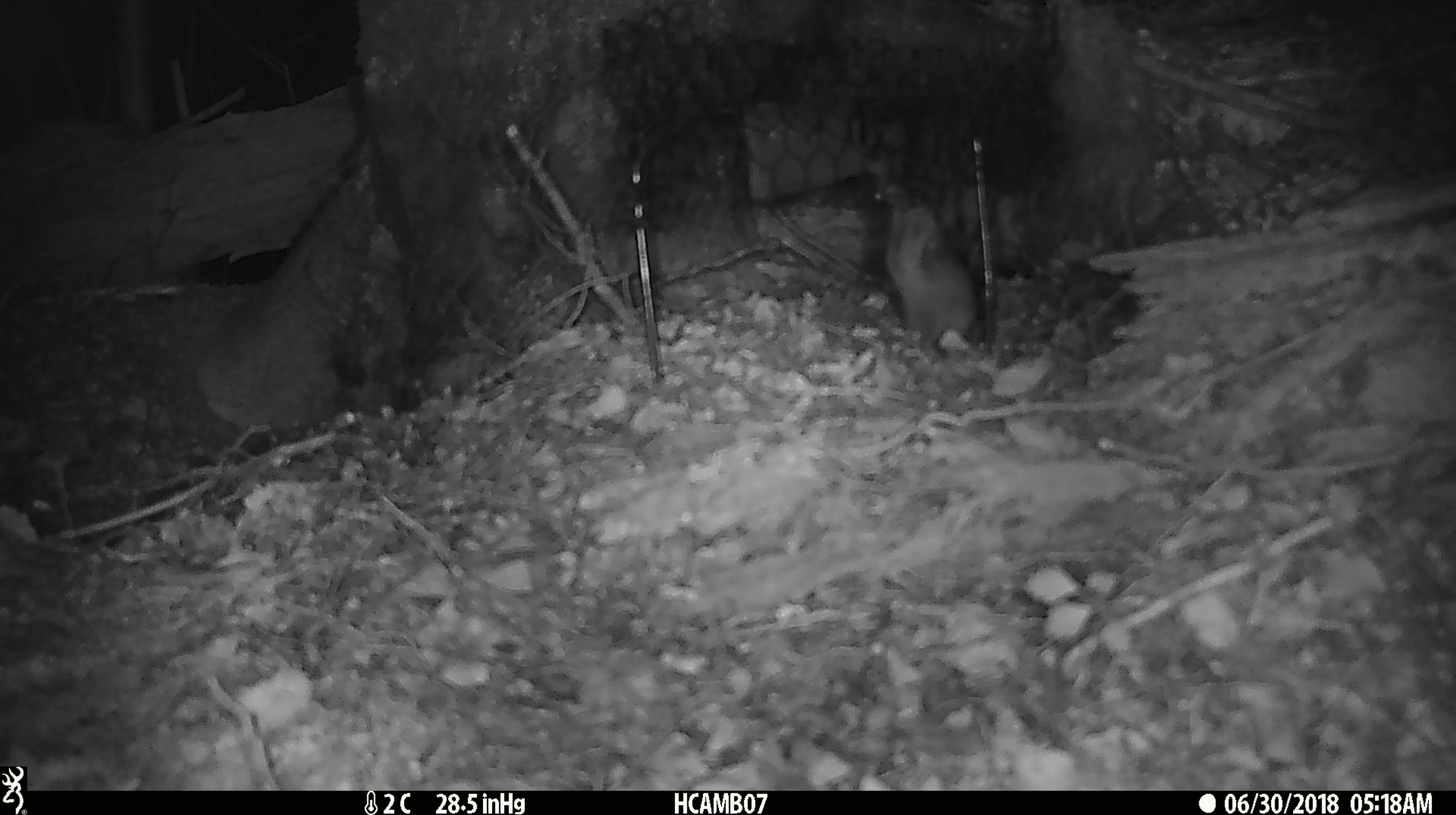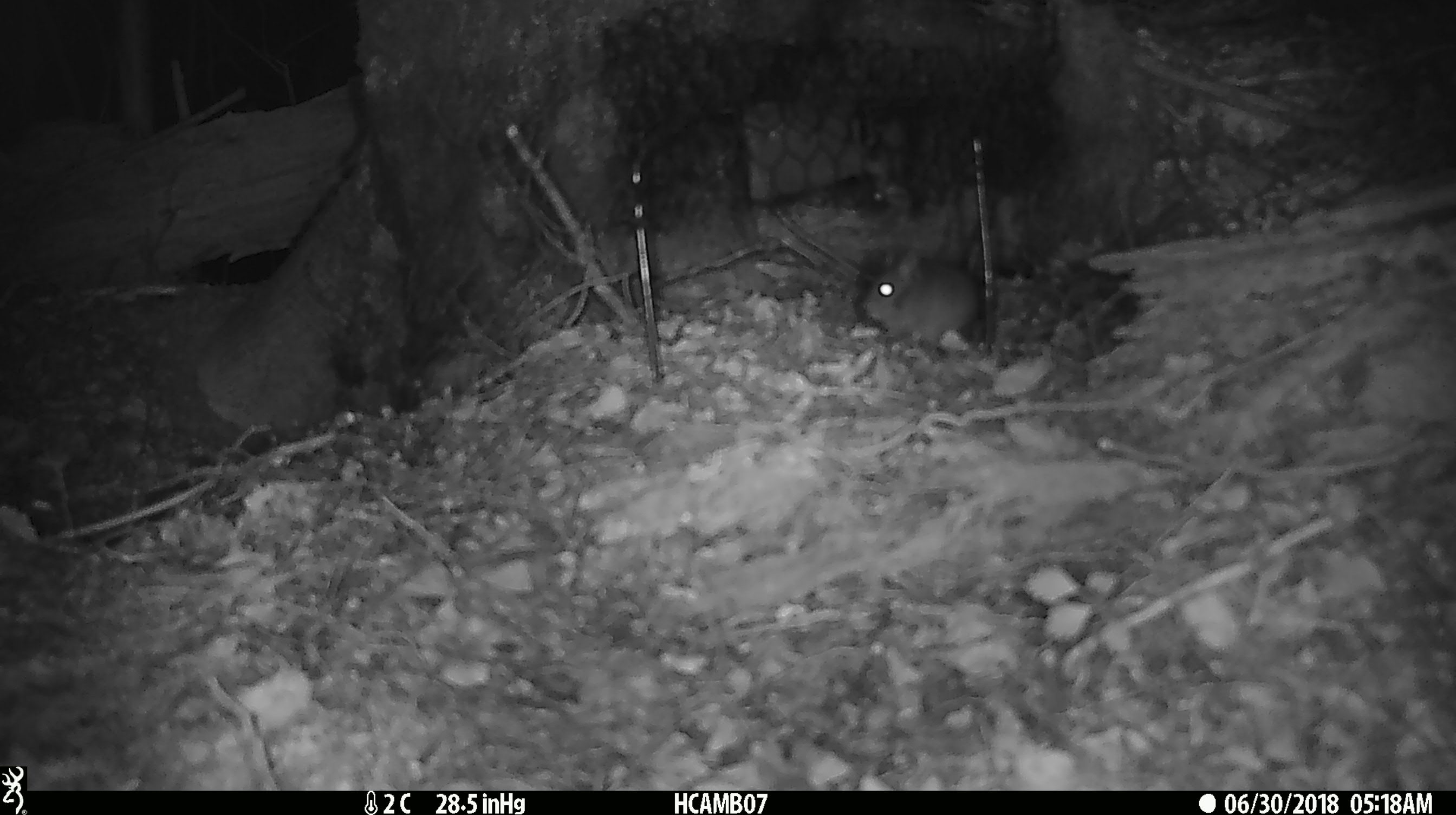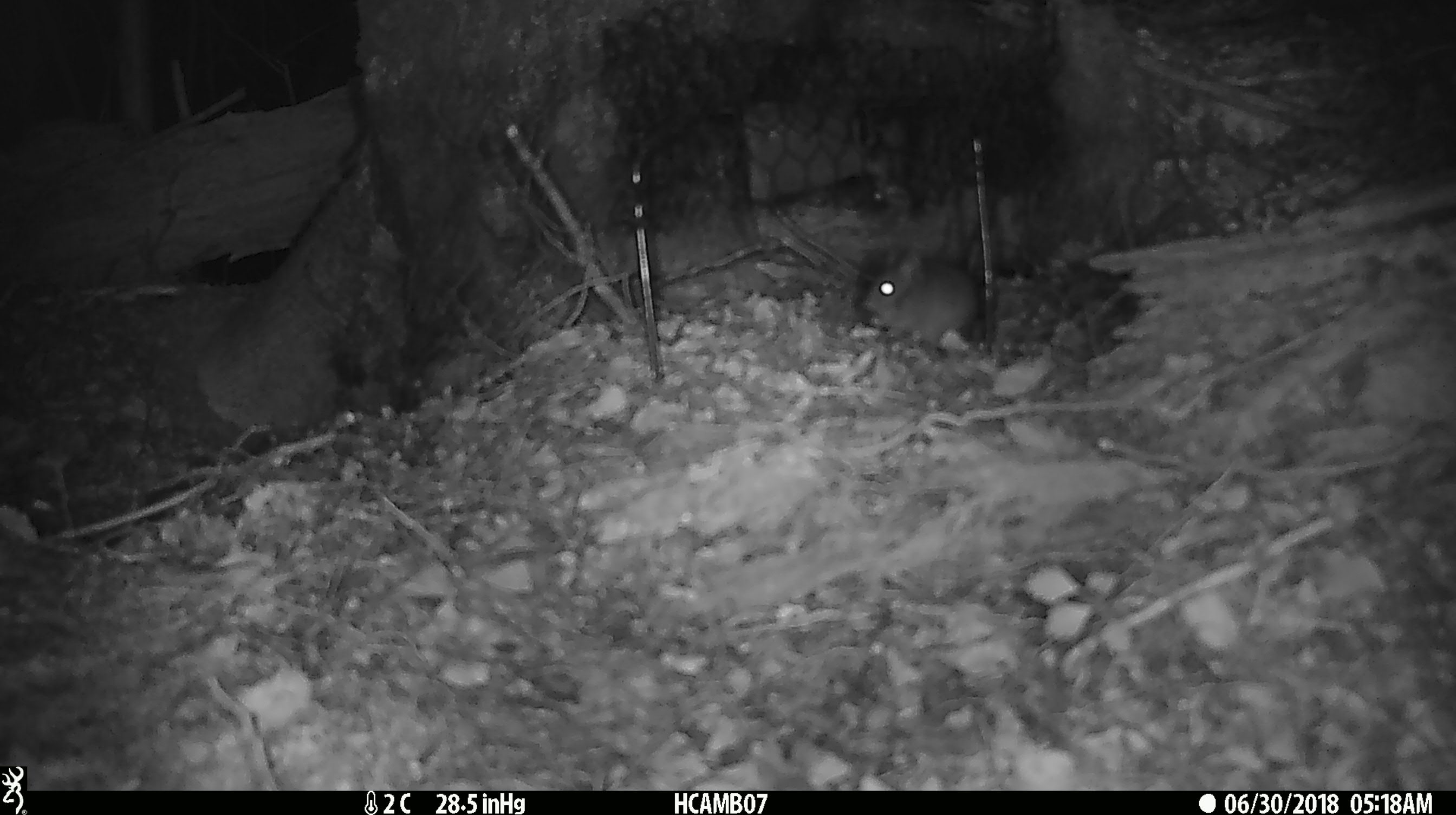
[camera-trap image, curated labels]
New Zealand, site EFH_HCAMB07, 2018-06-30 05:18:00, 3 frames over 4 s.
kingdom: Animalia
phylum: Chordata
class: Mammalia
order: Rodentia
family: Muridae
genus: Mus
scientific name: Mus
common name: mouse